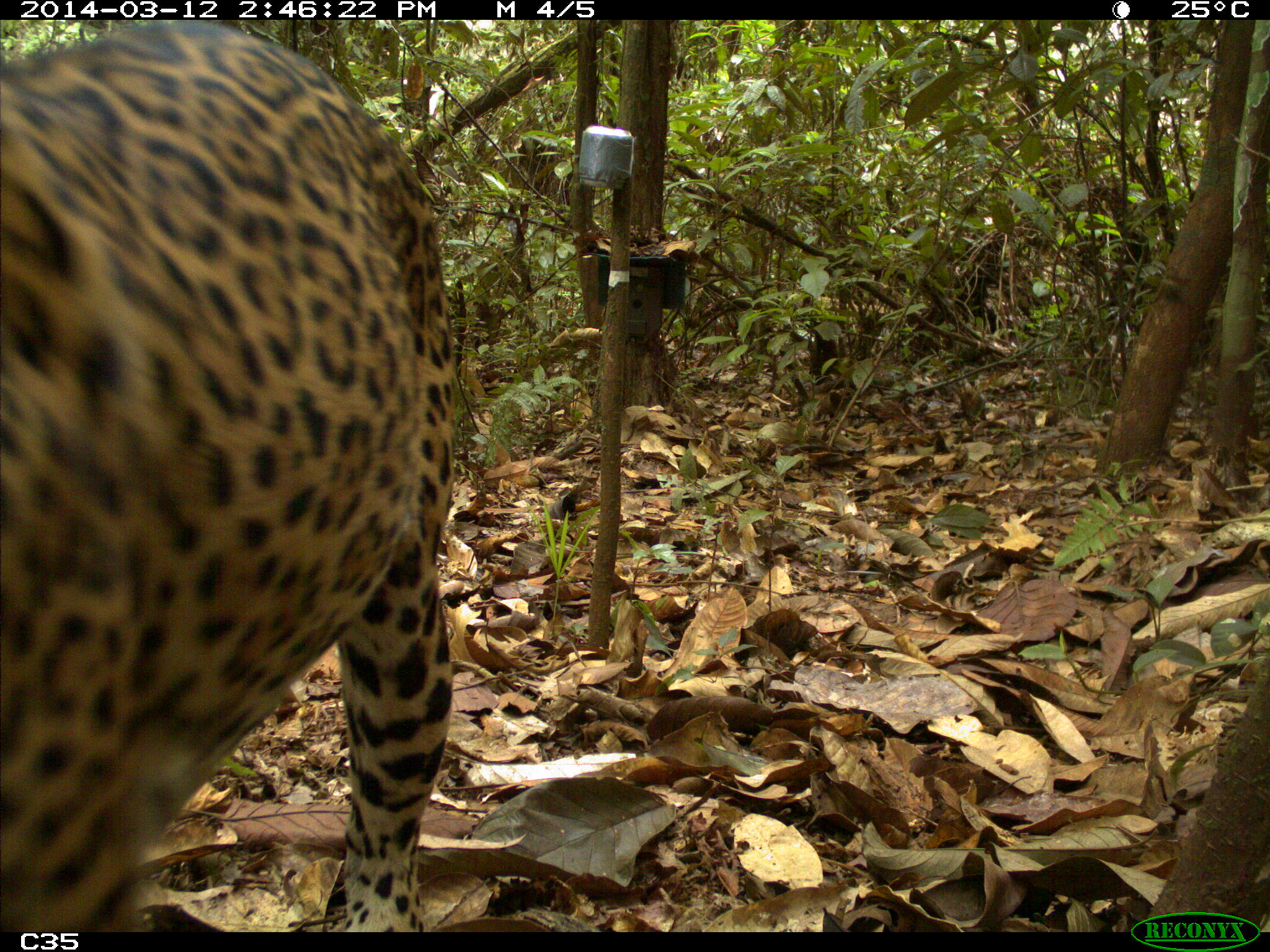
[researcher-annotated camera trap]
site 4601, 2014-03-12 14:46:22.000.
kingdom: Animalia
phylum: Chordata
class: Mammalia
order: Carnivora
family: Felidae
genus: Panthera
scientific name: Panthera onca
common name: jaguar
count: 1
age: adult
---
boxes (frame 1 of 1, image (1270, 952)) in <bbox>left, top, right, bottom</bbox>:
panthera onca: <bbox>2, 20, 462, 932</bbox>